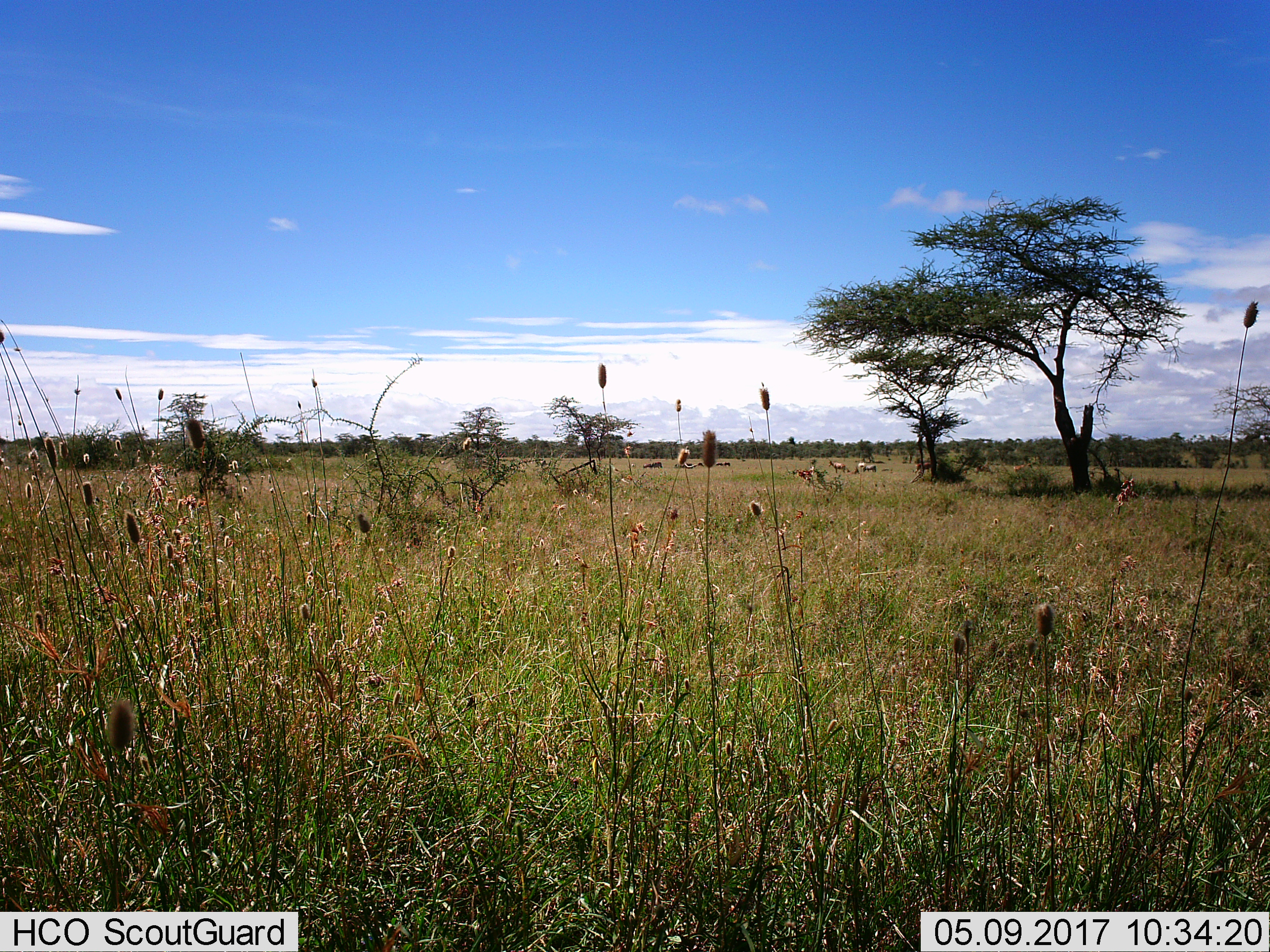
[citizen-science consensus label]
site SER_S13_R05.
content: unidentified animal